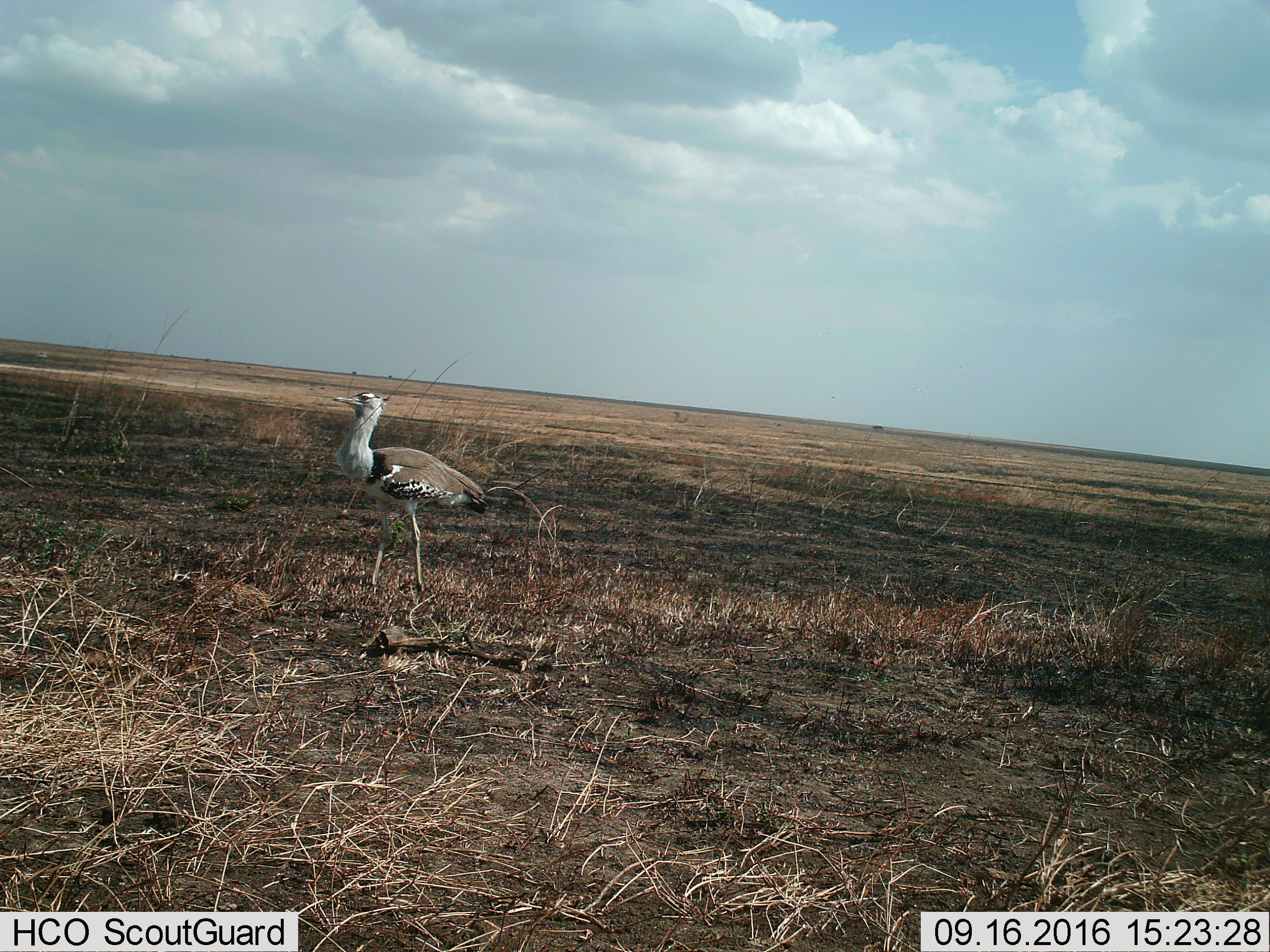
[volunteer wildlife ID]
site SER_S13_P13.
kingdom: Animalia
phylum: Chordata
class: Aves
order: Otidiformes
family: Otididae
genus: Ardeotis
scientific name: Ardeotis kori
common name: kori bustard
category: bustardkori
Bustardkori (kori bustard) (Ardeotis kori), count 1. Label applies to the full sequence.